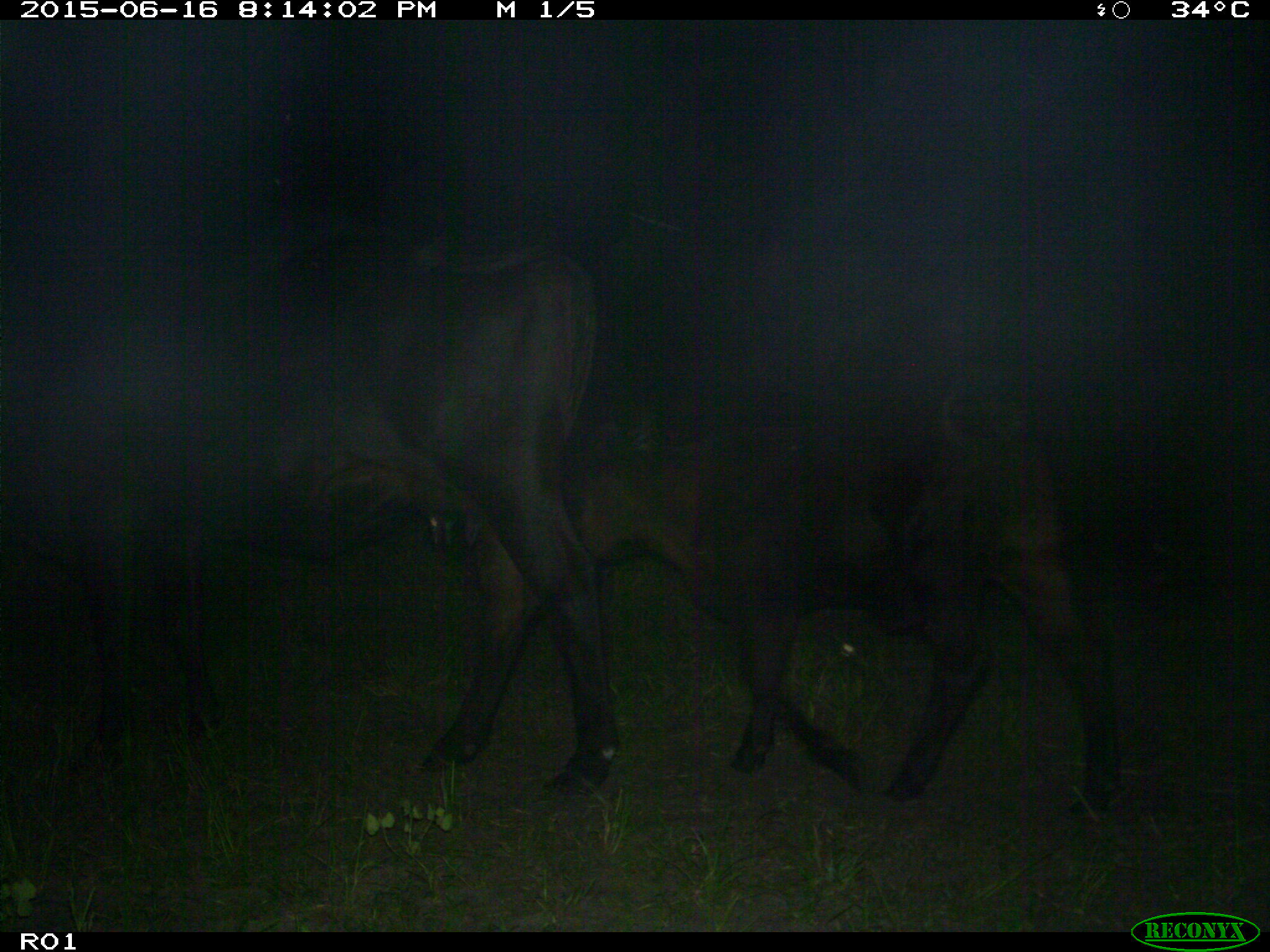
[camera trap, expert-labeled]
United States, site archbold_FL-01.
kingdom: Animalia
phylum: Chordata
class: Mammalia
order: Artiodactyla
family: Bovidae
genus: Bos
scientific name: Bos taurus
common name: domestic cow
Bos taurus (domestic cow).